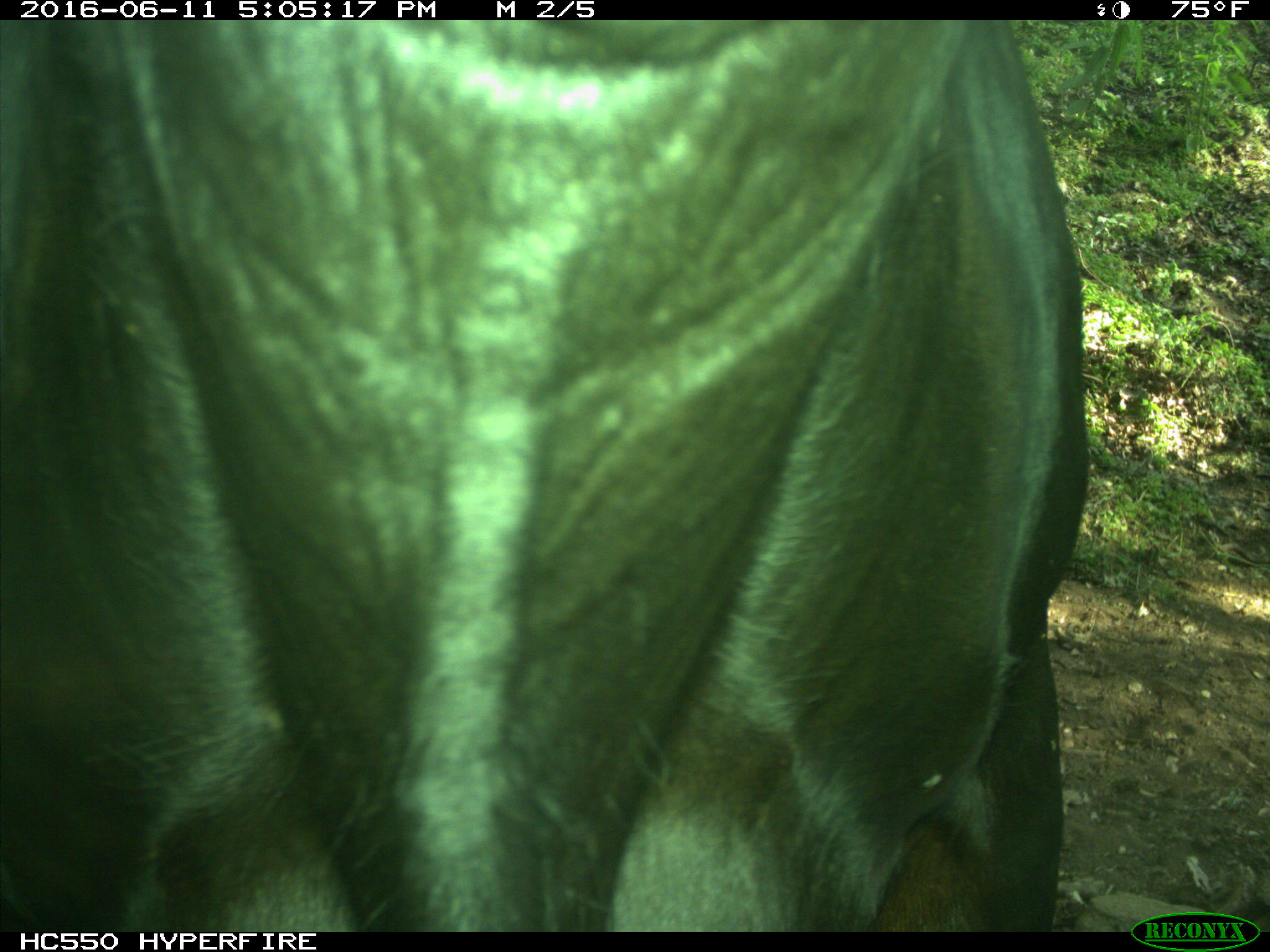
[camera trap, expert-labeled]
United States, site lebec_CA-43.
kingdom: Animalia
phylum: Chordata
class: Mammalia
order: Artiodactyla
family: Bovidae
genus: Bos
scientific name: Bos taurus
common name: domestic cow